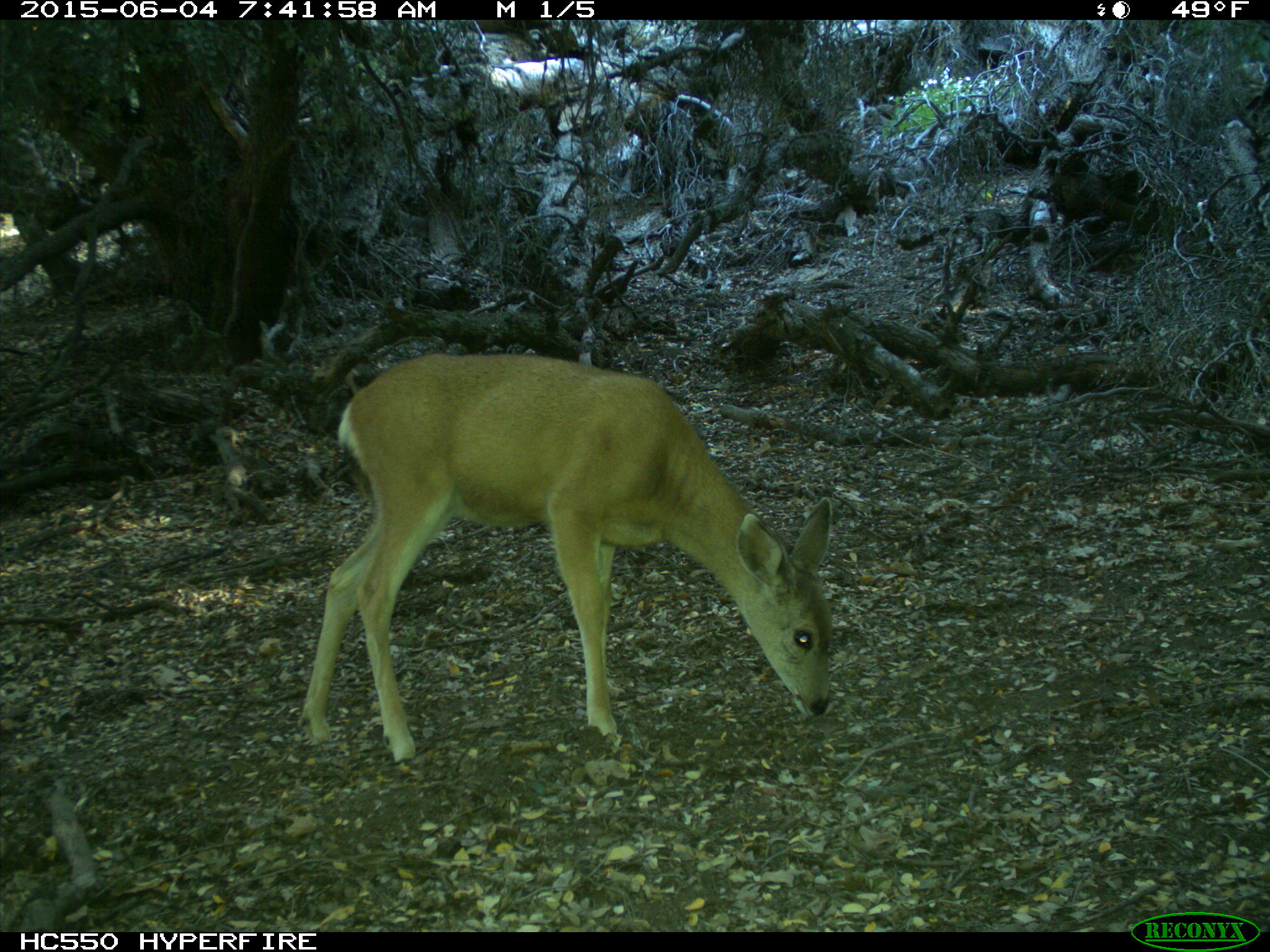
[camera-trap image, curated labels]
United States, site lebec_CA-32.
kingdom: Animalia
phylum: Chordata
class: Mammalia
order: Artiodactyla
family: Cervidae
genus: Odocoileus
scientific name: Odocoileus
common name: deer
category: unidentified deer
Unidentified deer (deer) (Odocoileus).